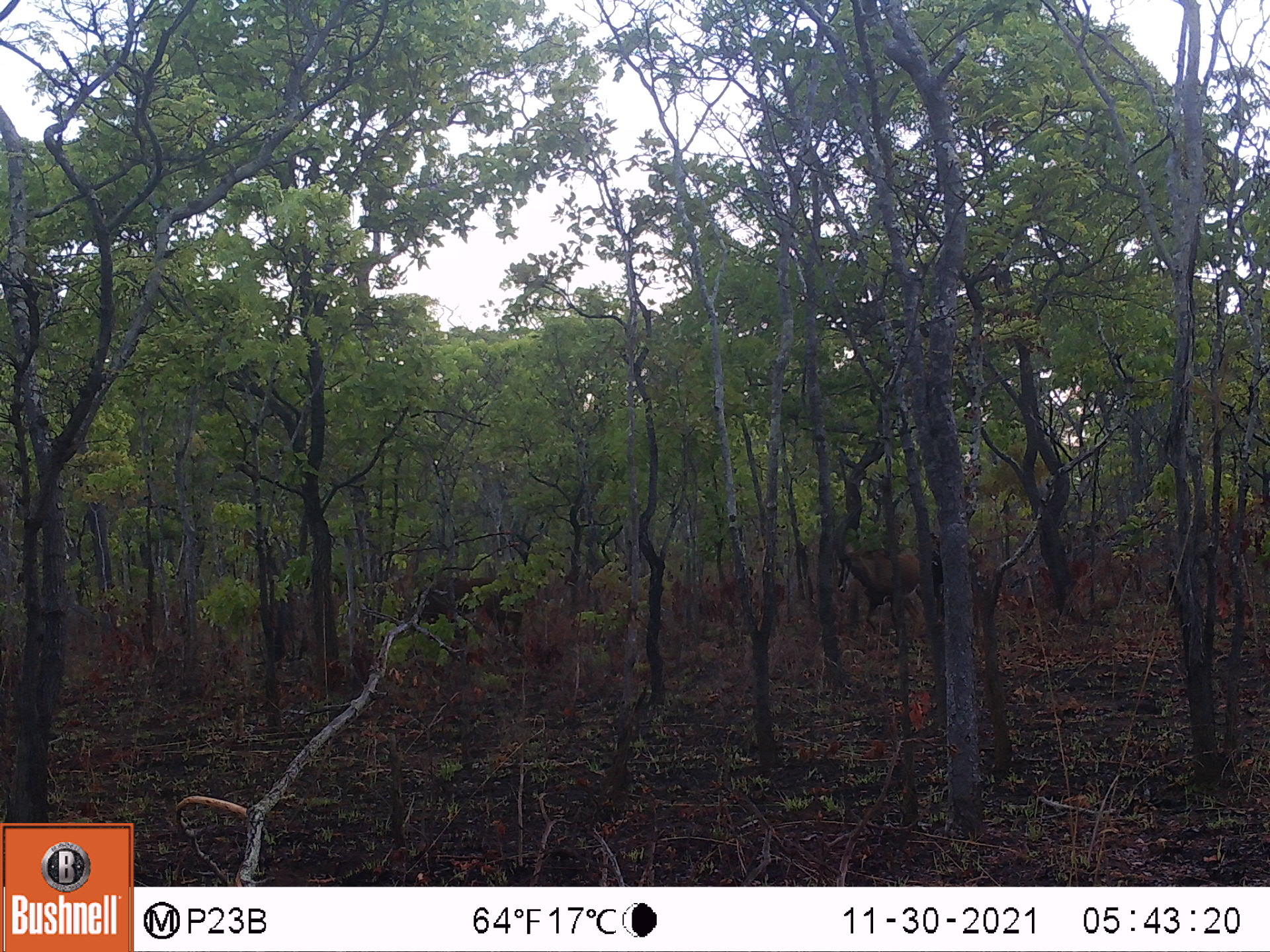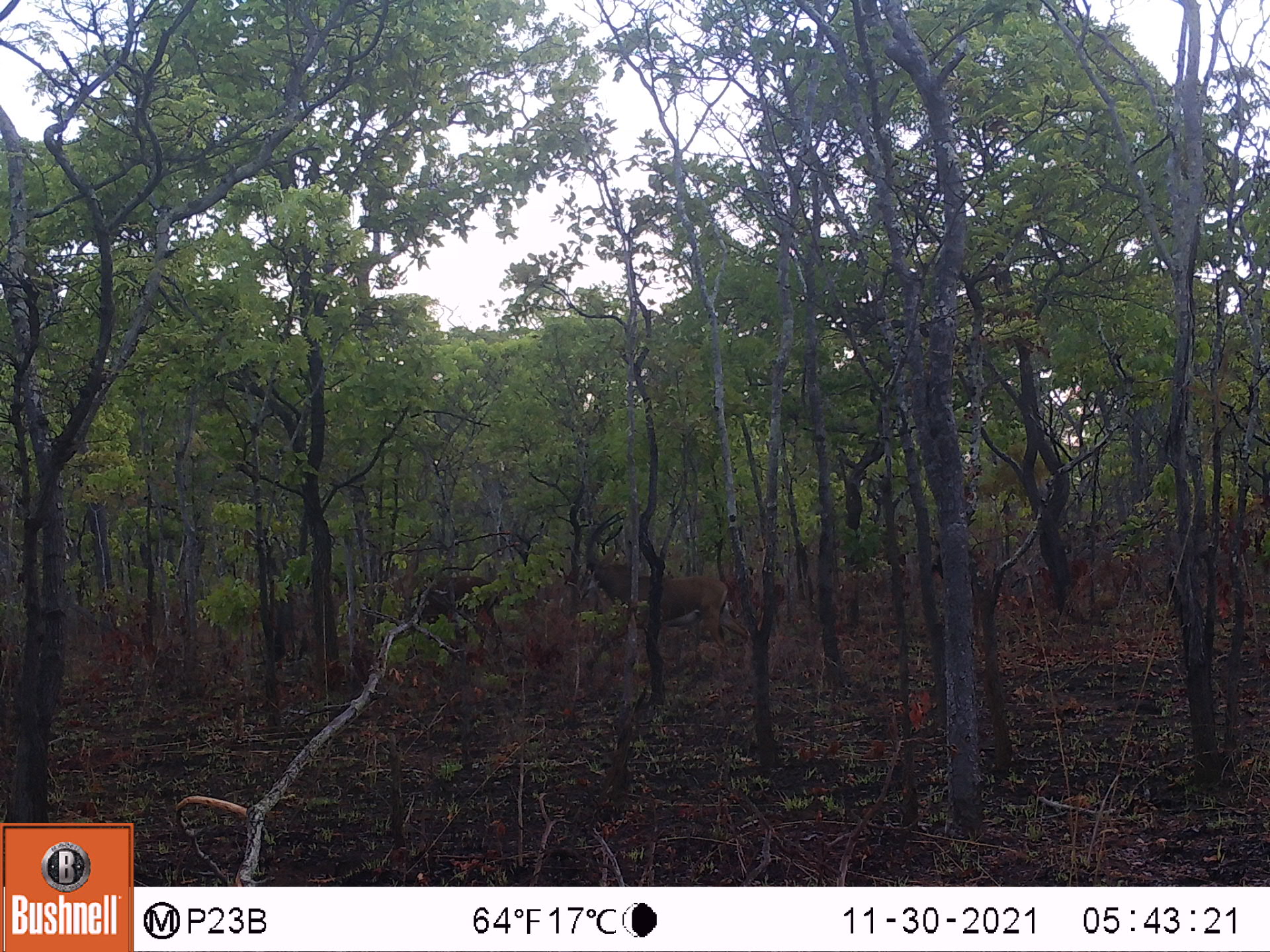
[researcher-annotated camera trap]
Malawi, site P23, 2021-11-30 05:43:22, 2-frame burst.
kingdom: Animalia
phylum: Chordata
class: Mammalia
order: Artiodactyla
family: Bovidae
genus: Hippotragus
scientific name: Hippotragus niger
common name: sable antelope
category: sable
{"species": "sable (sable antelope) (Hippotragus niger)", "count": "3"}